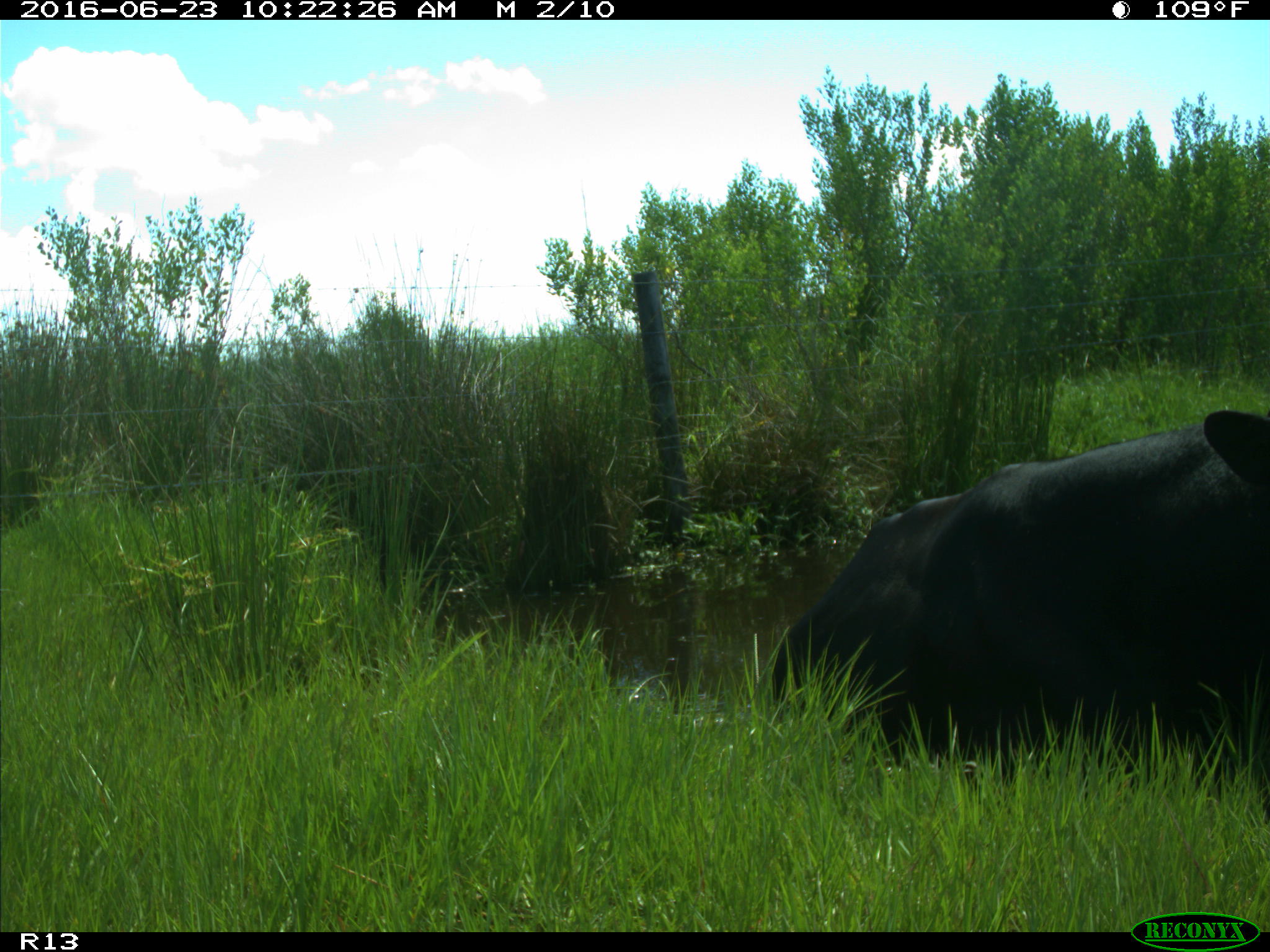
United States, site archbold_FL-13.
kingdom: Animalia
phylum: Chordata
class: Mammalia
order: Artiodactyla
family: Bovidae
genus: Bos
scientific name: Bos taurus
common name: domestic cow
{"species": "Bos taurus (domestic cow)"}